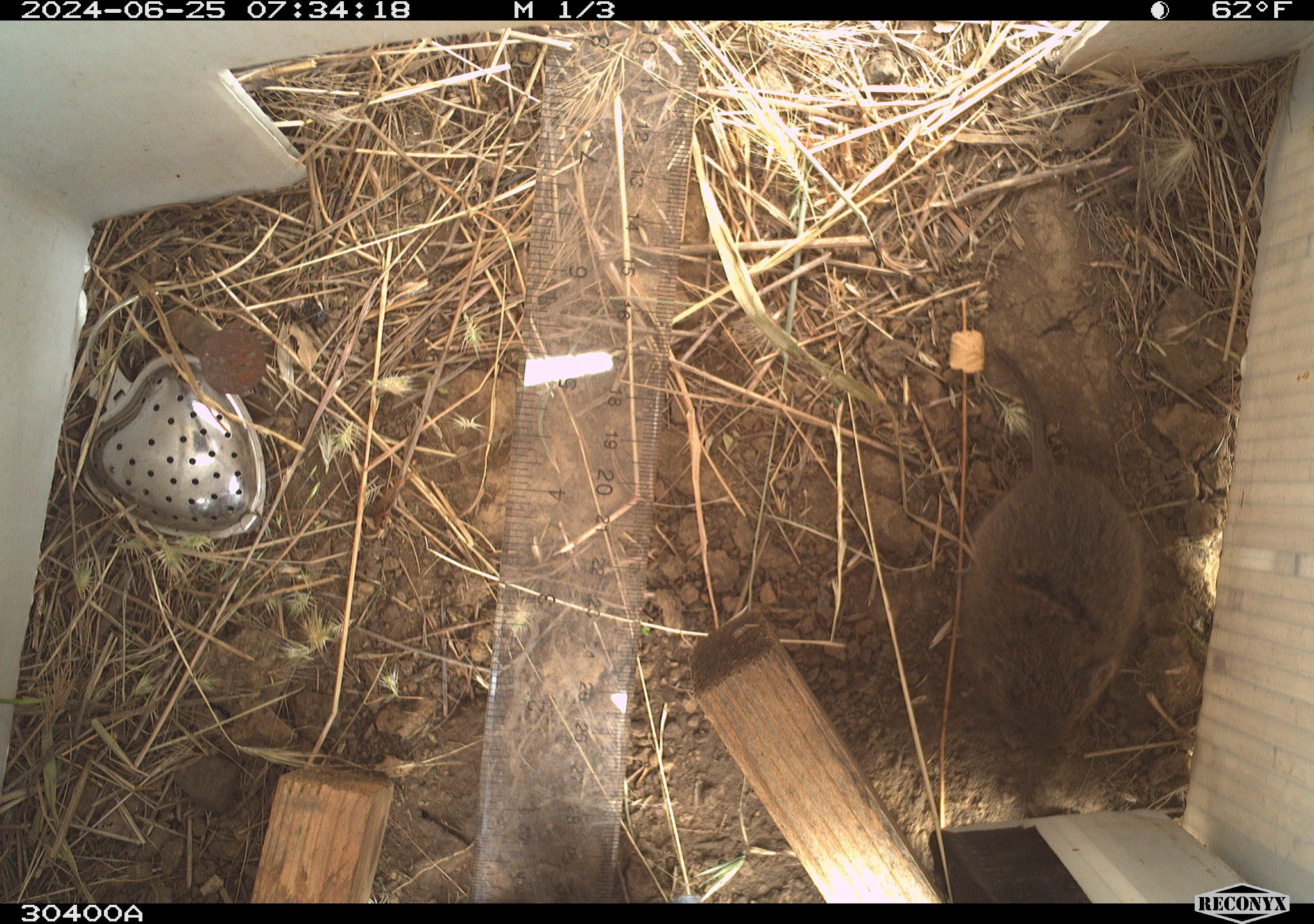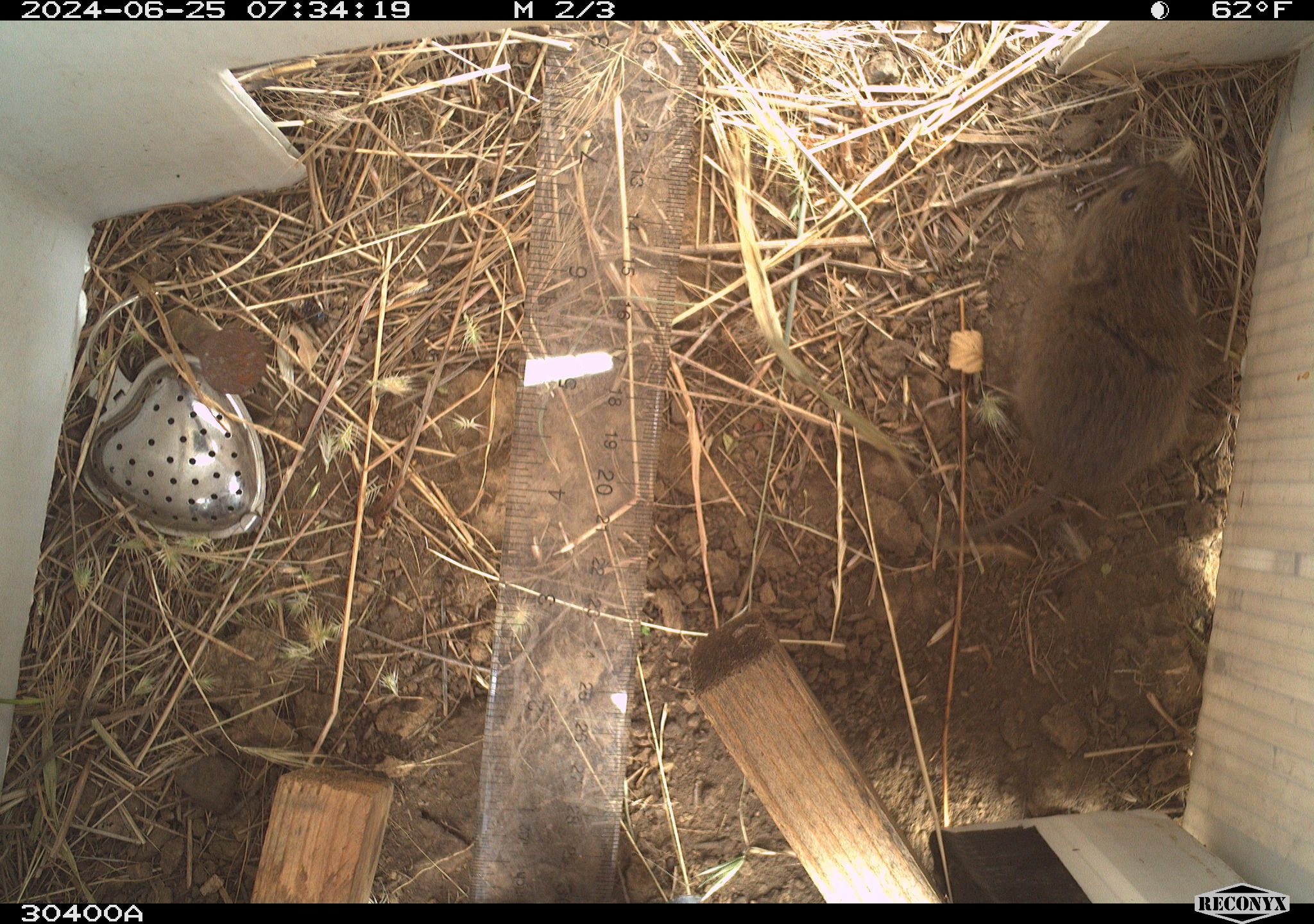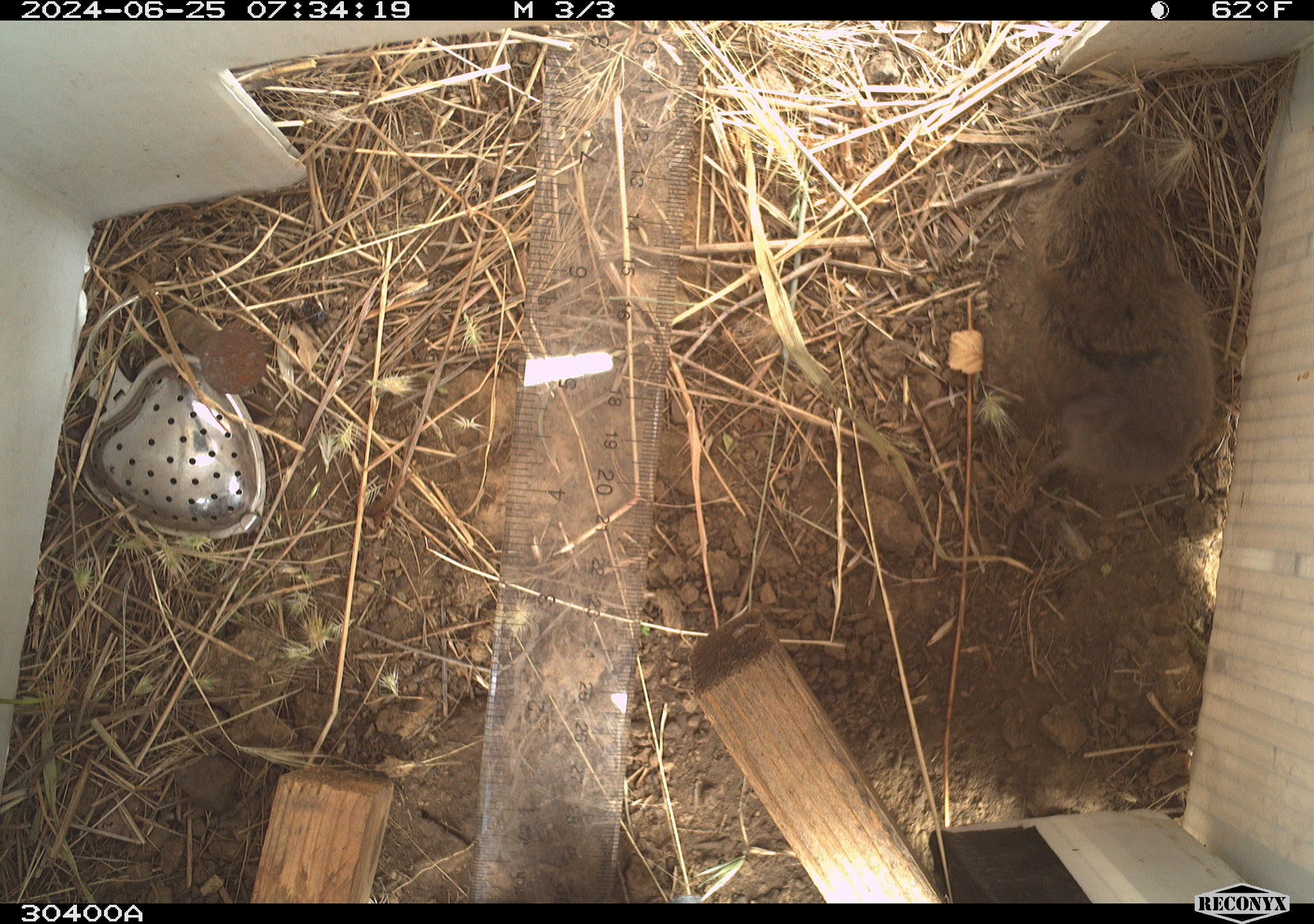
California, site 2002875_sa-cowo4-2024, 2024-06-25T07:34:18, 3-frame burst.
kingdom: Animalia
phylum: Chordata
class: Mammalia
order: Rodentia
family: Cricetidae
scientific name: Arvicolinae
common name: voles, lemmings, and muskrats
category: arvicolinae subfamily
Arvicolinae subfamily (voles, lemmings, and muskrats) (Arvicolinae).